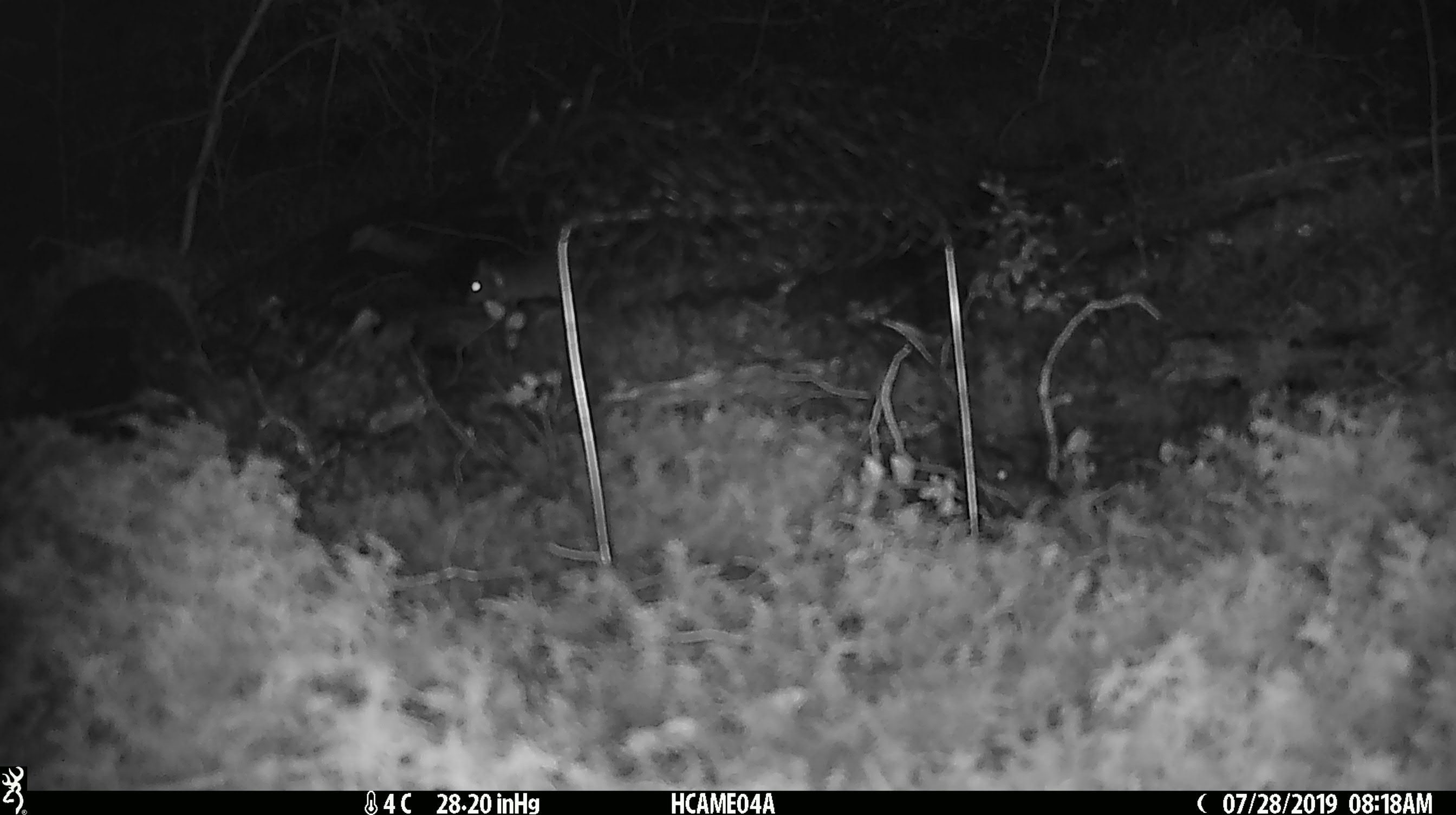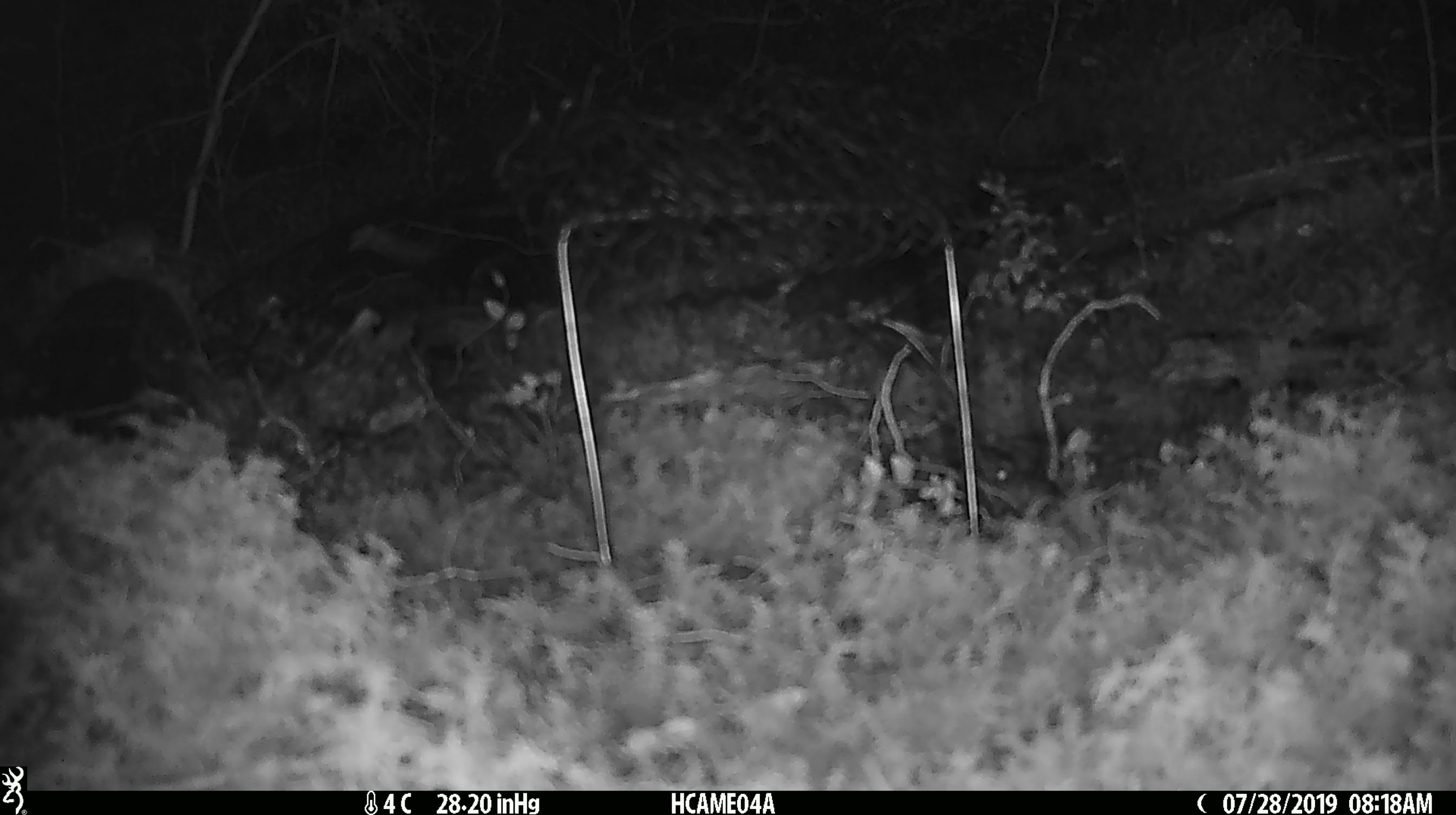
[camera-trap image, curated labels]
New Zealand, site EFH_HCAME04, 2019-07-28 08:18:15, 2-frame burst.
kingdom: Animalia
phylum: Chordata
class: Mammalia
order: Rodentia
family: Muridae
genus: Mus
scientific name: Mus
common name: mouse